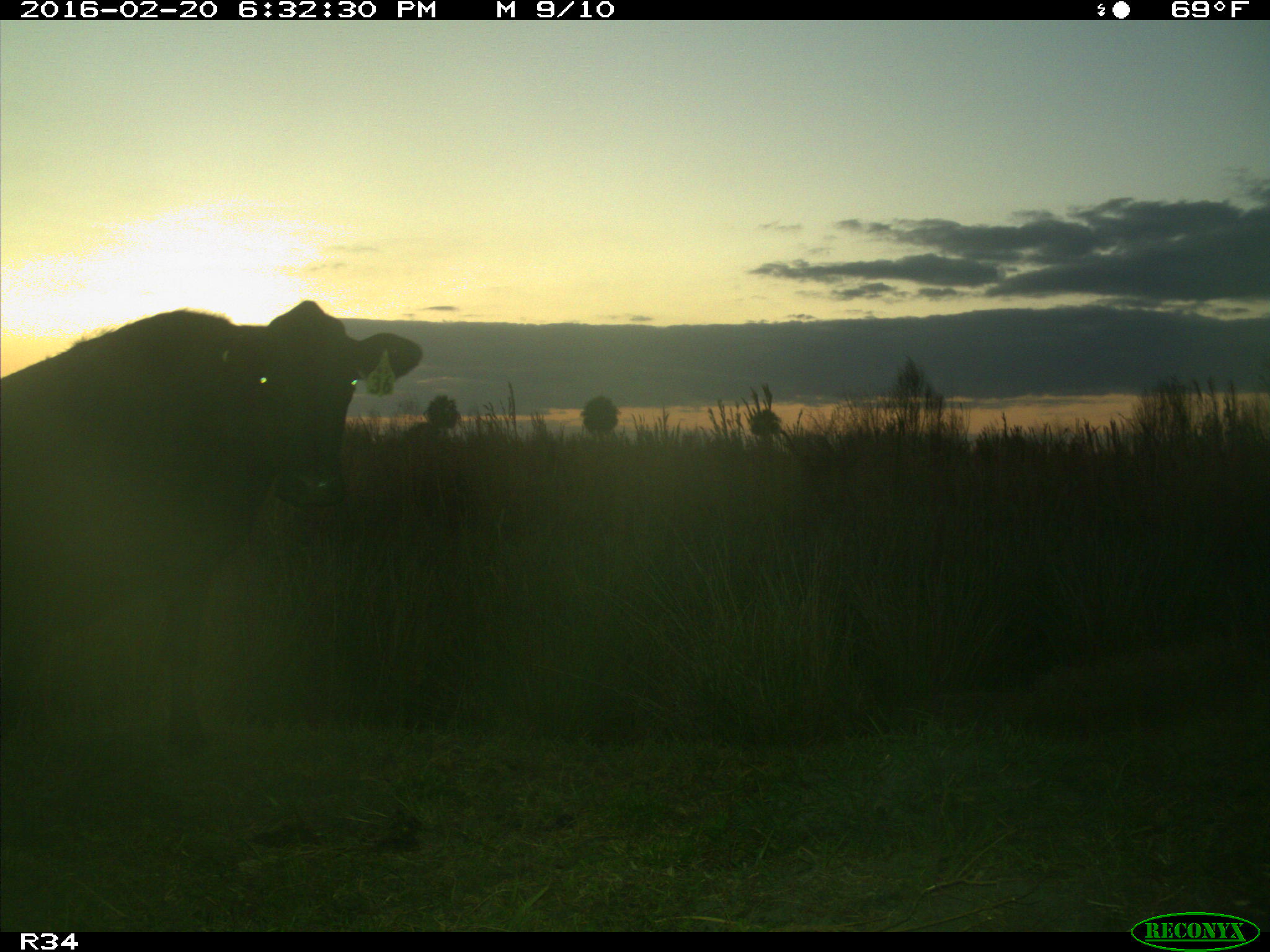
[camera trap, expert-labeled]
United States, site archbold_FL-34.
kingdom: Animalia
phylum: Chordata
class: Mammalia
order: Artiodactyla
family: Bovidae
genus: Bos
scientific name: Bos taurus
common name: domestic cow